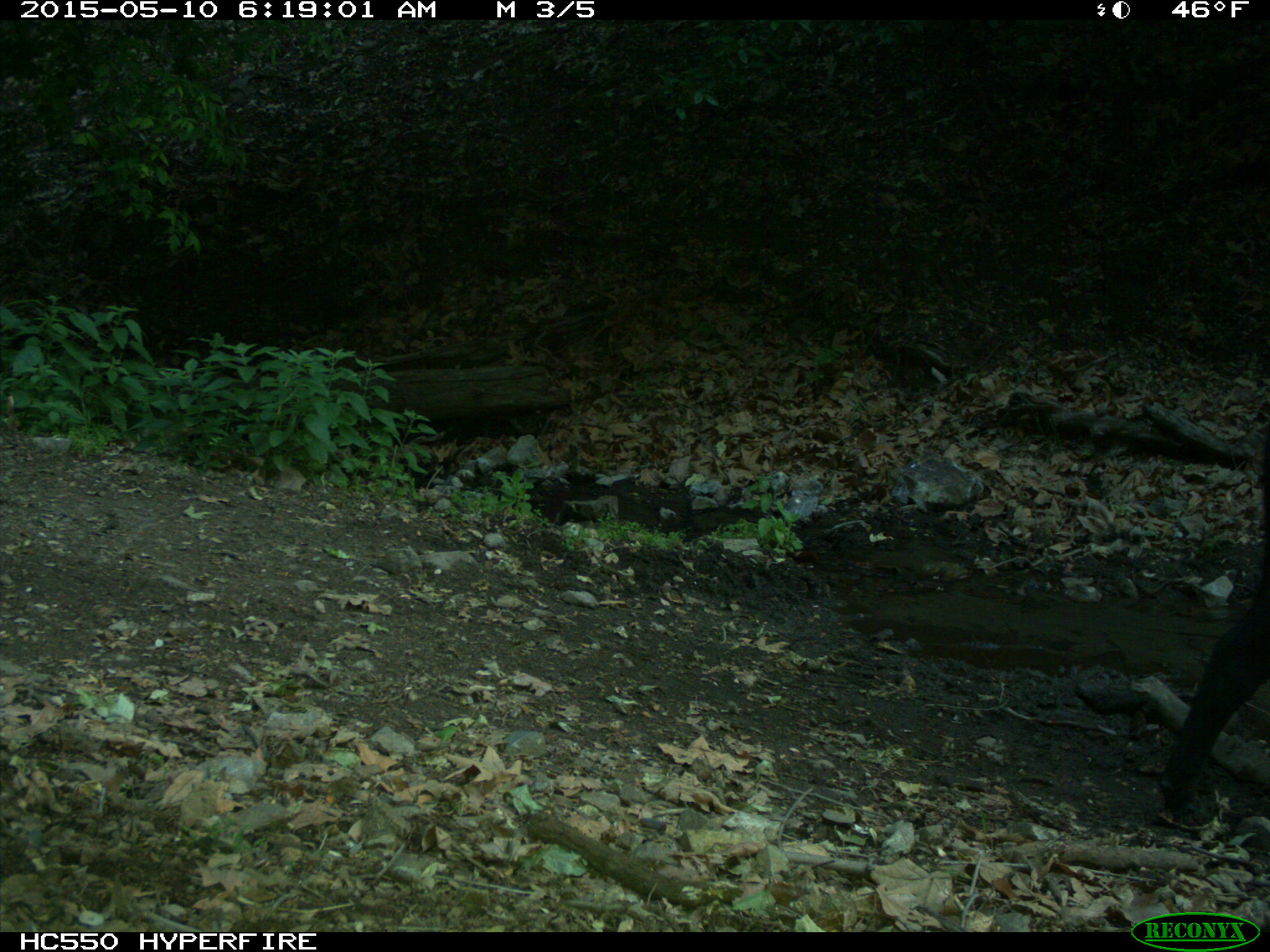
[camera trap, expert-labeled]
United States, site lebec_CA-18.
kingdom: Animalia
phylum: Chordata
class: Mammalia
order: Artiodactyla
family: Bovidae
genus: Bos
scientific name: Bos taurus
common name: domestic cow